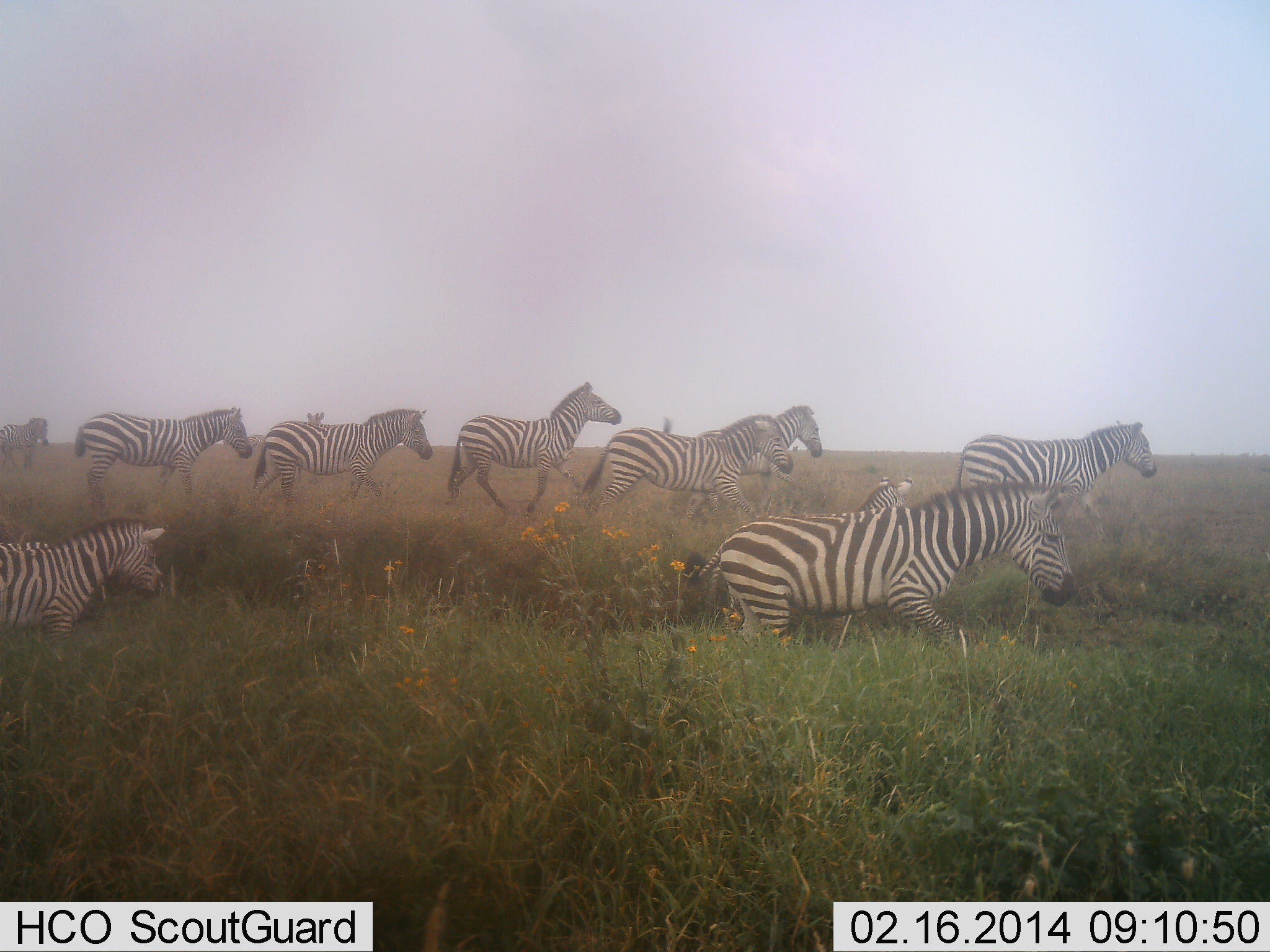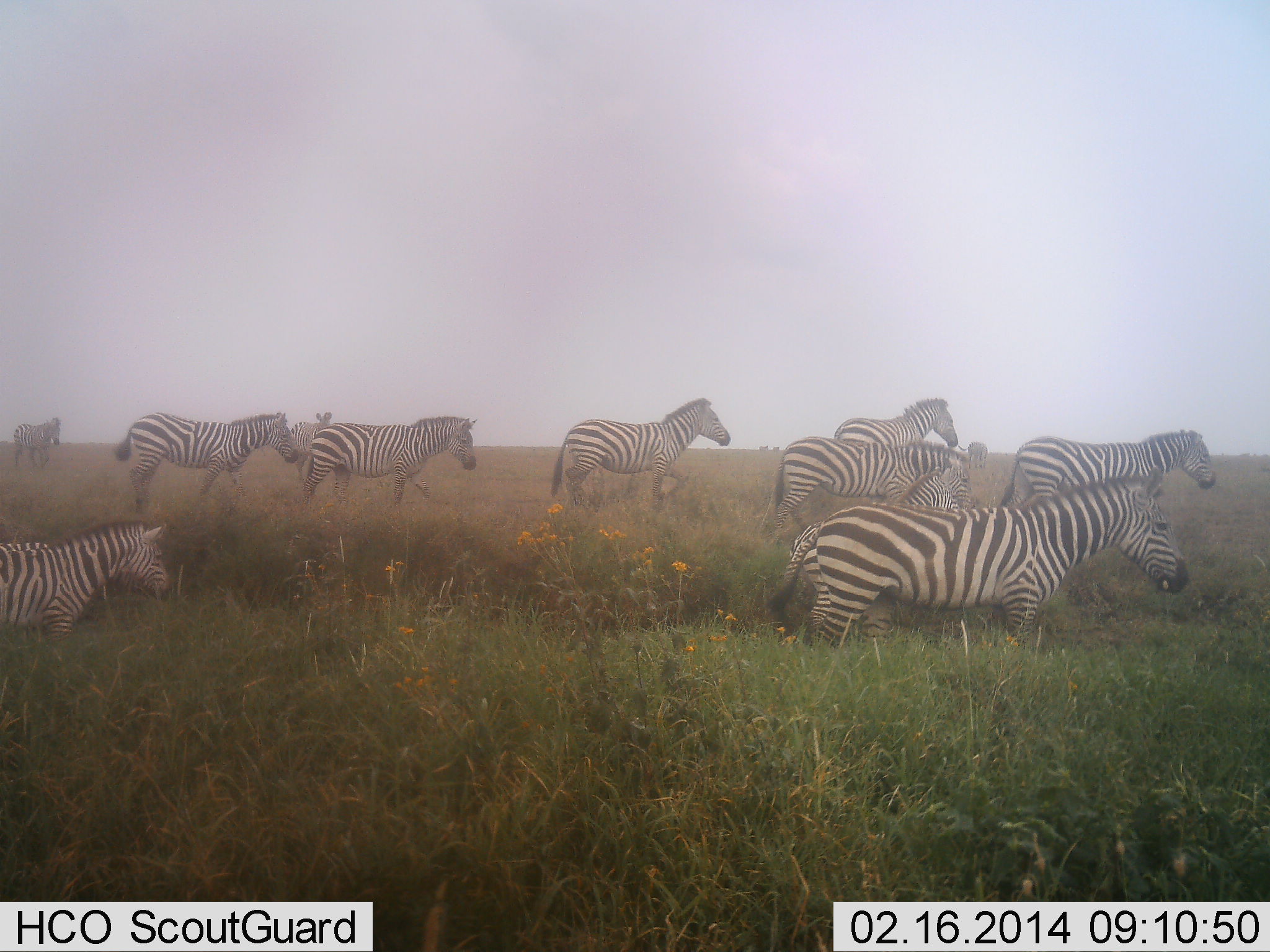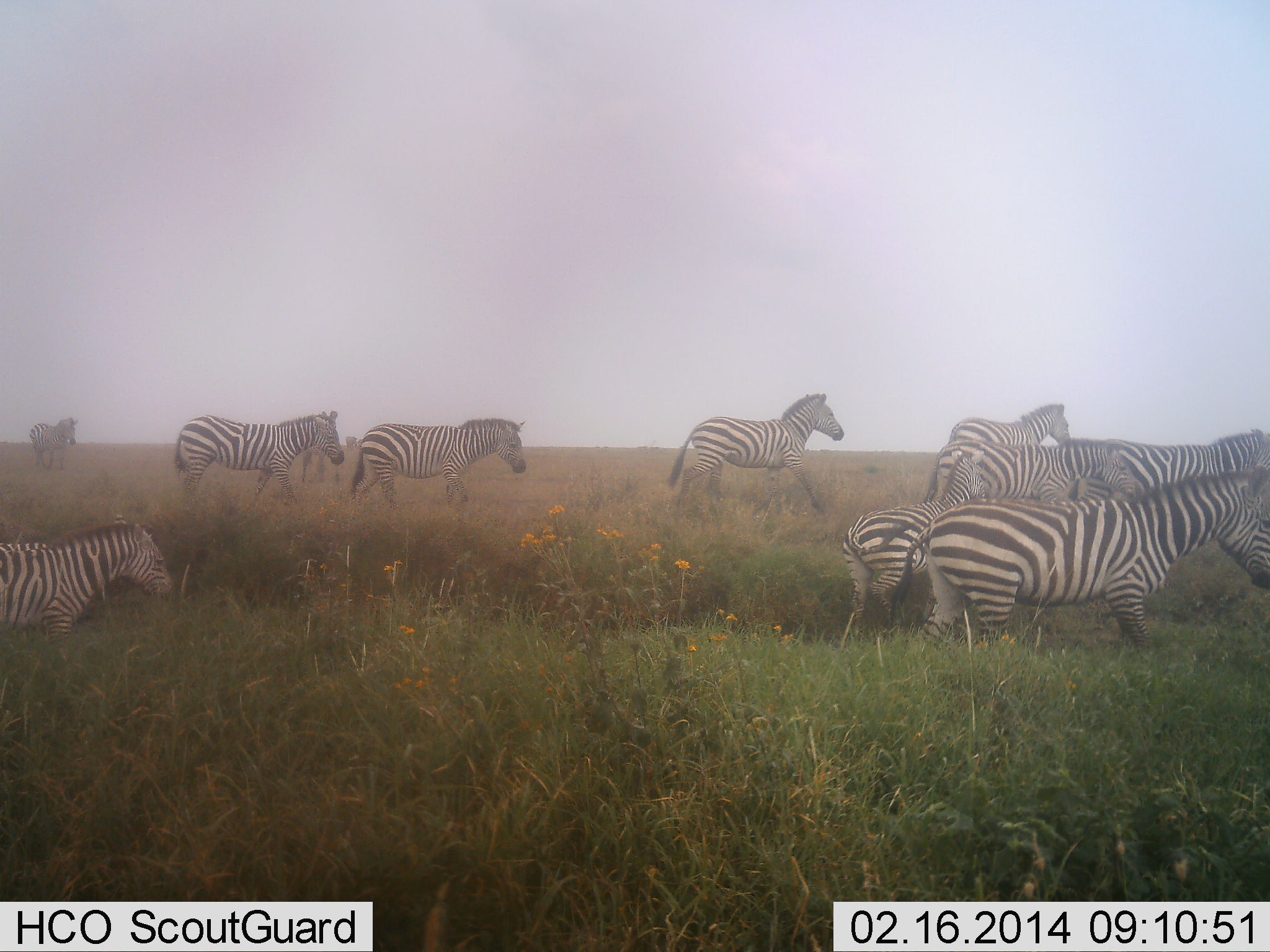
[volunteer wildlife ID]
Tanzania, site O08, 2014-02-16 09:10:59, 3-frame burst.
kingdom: Animalia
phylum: Chordata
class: Mammalia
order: Perissodactyla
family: Equidae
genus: Equus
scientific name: Equus quagga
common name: plains zebra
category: zebra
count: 11-50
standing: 30%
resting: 0%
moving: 90%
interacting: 0%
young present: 20%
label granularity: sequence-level